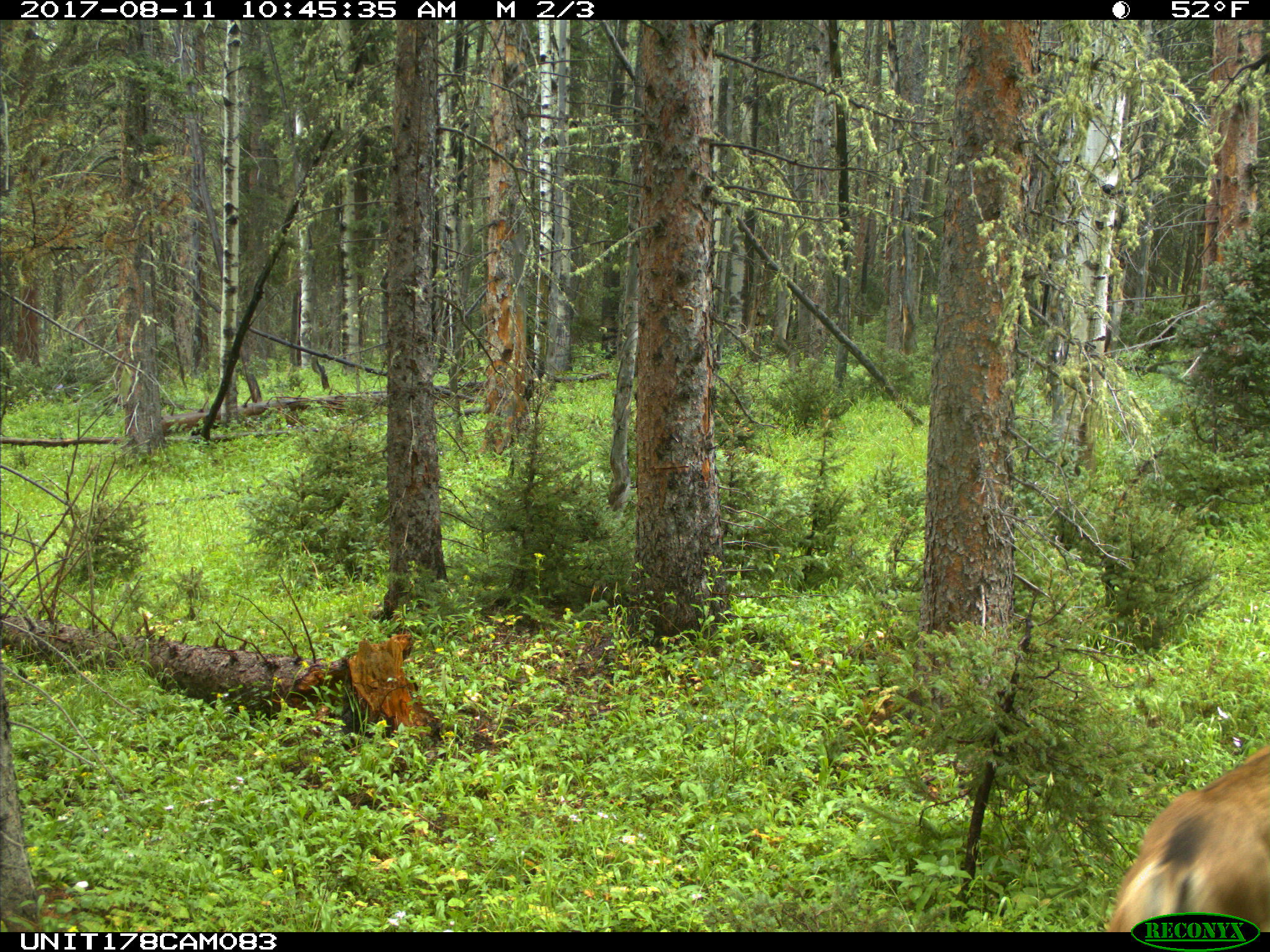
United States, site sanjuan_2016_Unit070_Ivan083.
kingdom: Animalia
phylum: Chordata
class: Mammalia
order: Artiodactyla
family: Cervidae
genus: Odocoileus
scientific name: Odocoileus hemionus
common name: mule deer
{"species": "Odocoileus hemionus (mule deer)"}